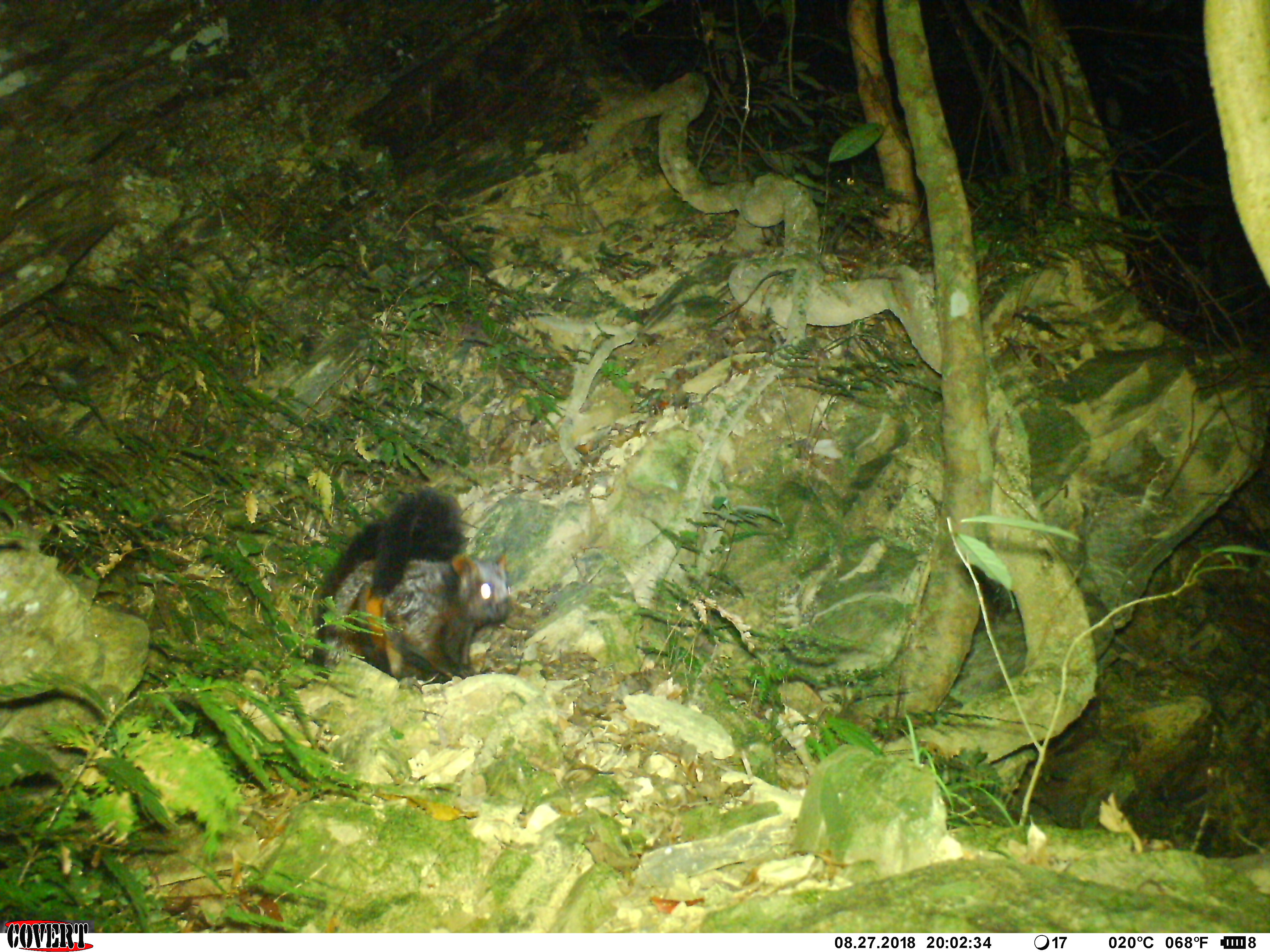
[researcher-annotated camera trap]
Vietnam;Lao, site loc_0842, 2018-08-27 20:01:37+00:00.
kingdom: Animalia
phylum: Chordata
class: Mammalia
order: Rodentia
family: Sciuridae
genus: Petaurista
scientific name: Petaurista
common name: giant flying squirrel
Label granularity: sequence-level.